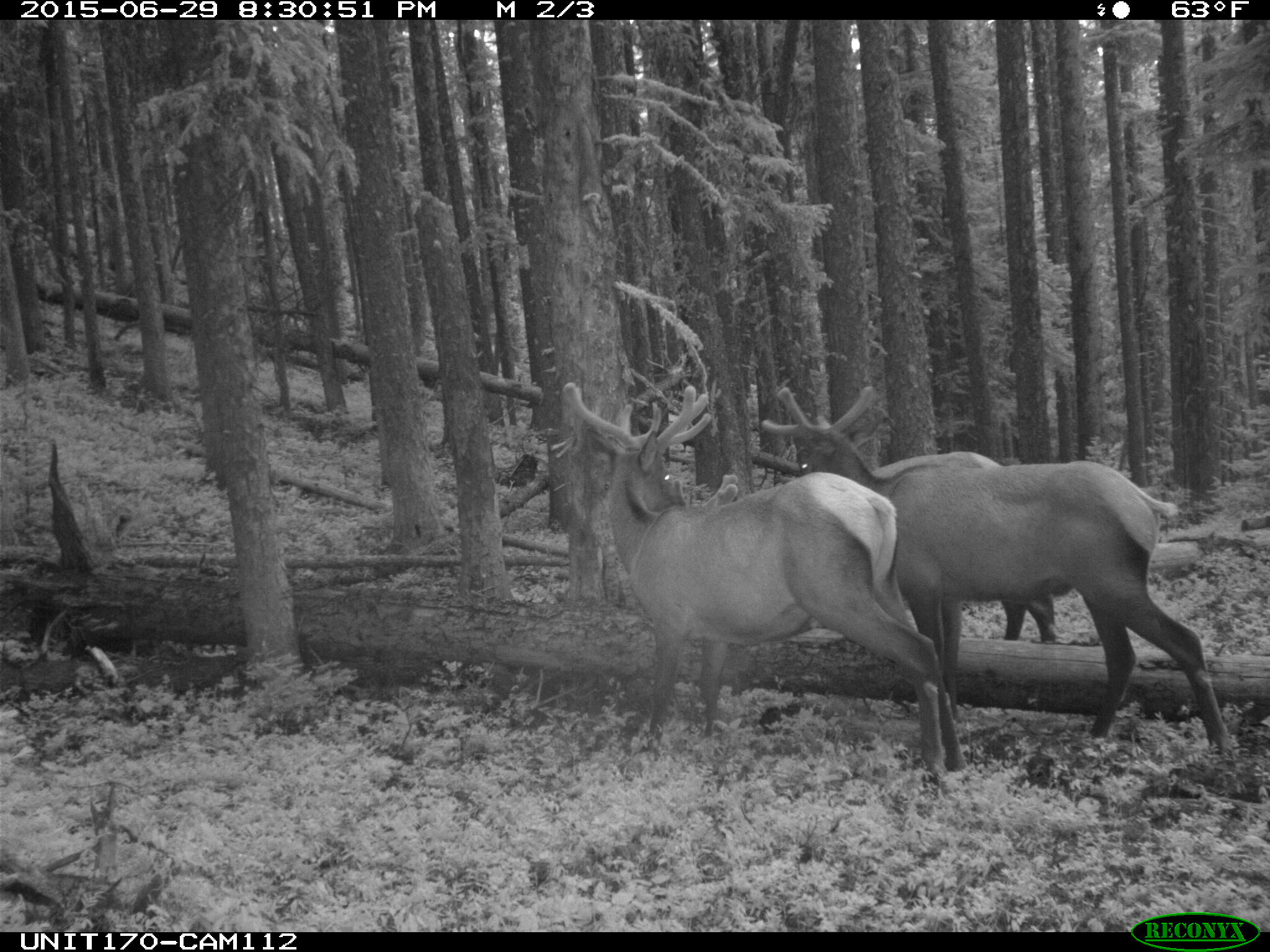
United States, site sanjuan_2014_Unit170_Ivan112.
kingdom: Animalia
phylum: Chordata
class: Mammalia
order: Artiodactyla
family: Cervidae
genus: Cervus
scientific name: Cervus elaphus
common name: red deer